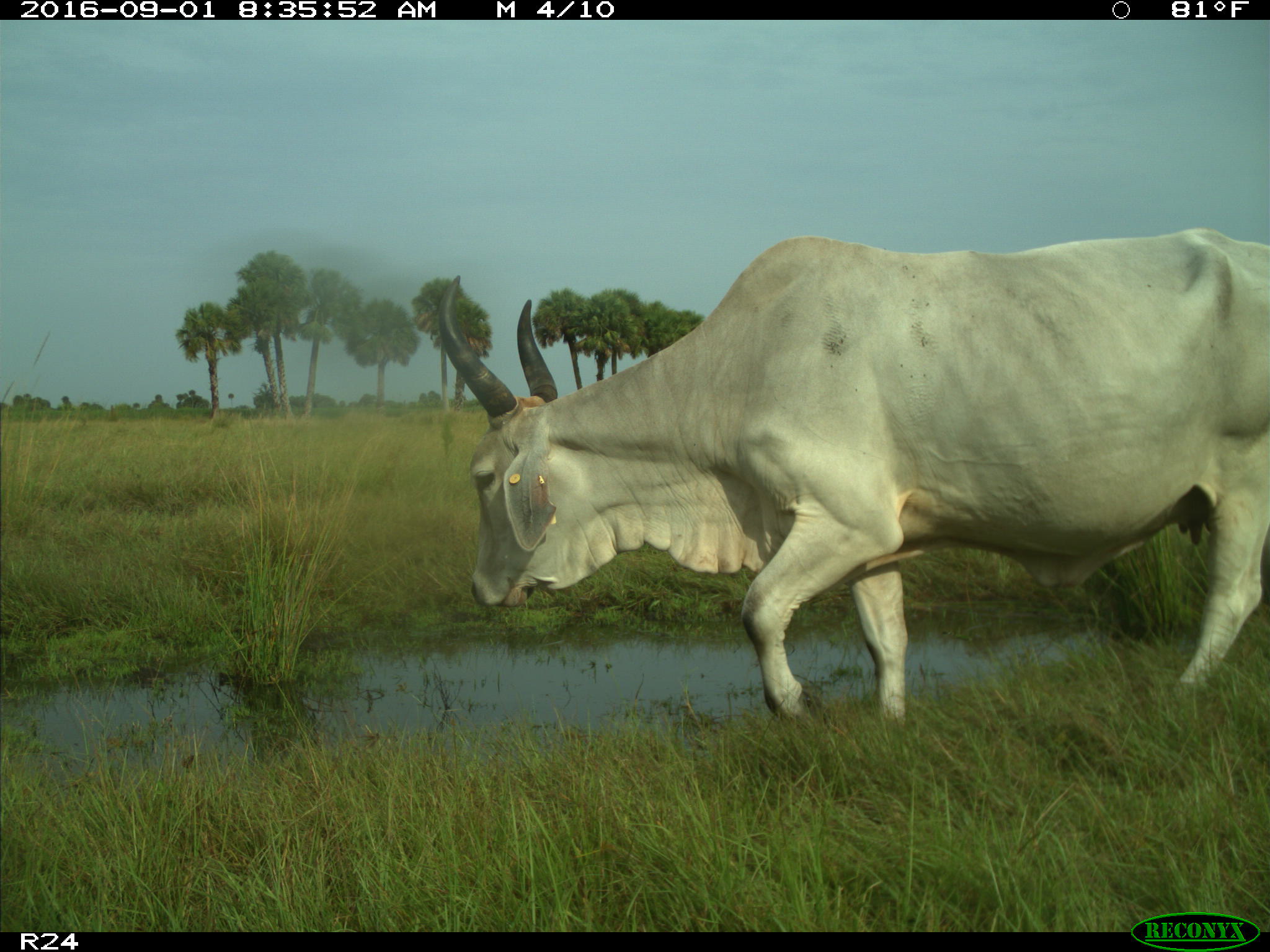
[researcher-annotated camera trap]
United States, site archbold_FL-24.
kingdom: Animalia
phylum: Chordata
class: Mammalia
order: Artiodactyla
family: Bovidae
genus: Bos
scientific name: Bos taurus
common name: domestic cow